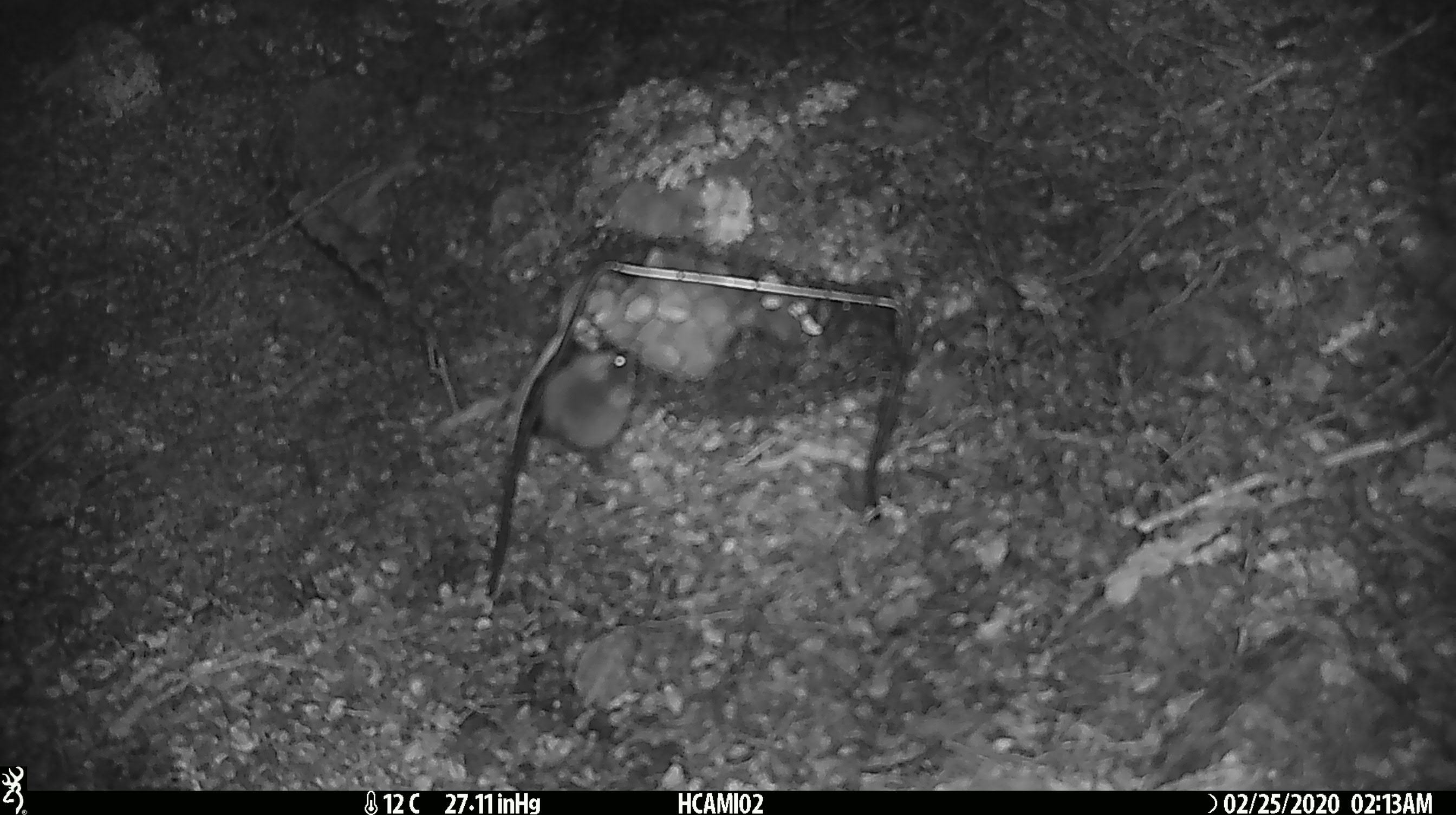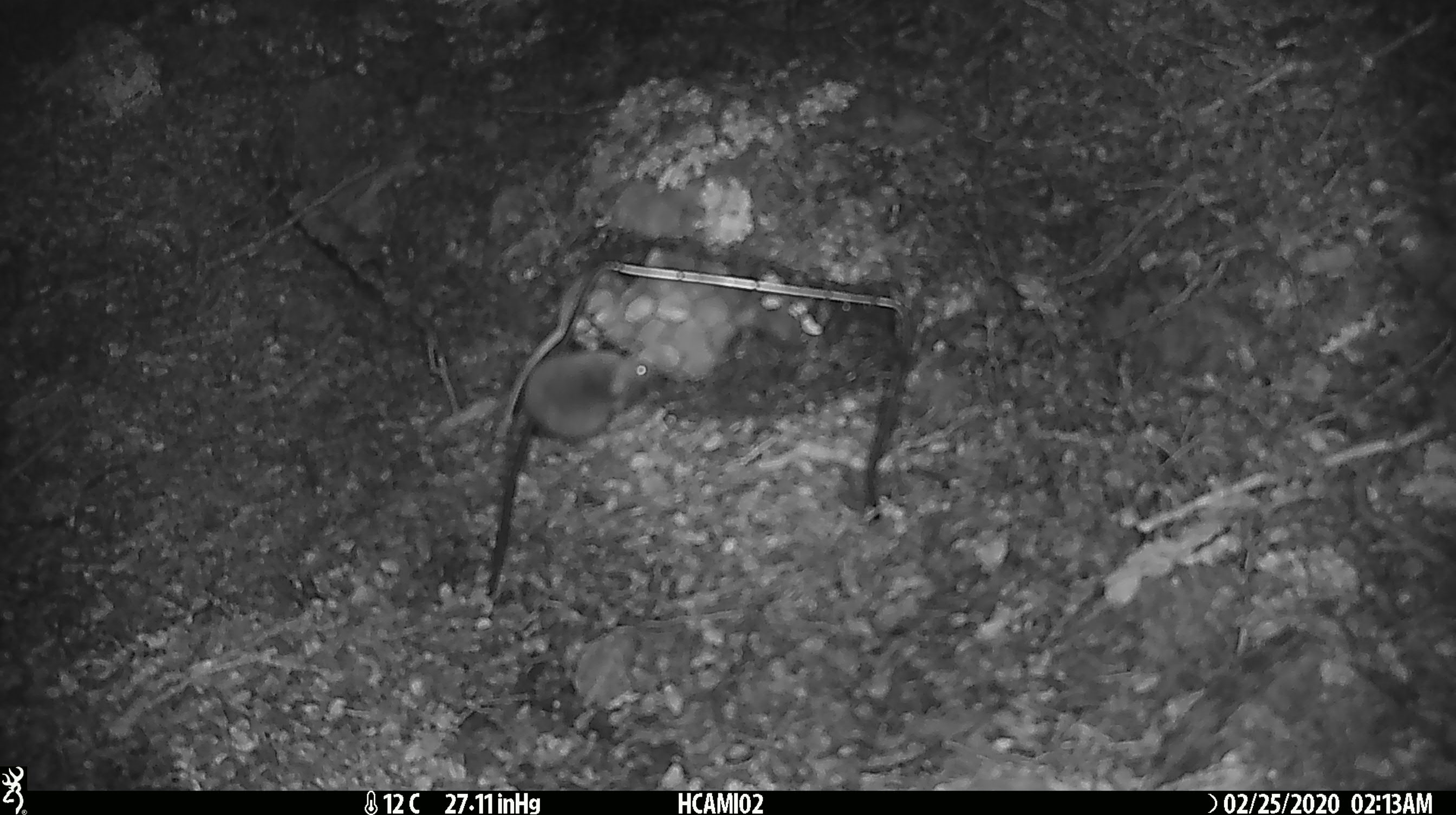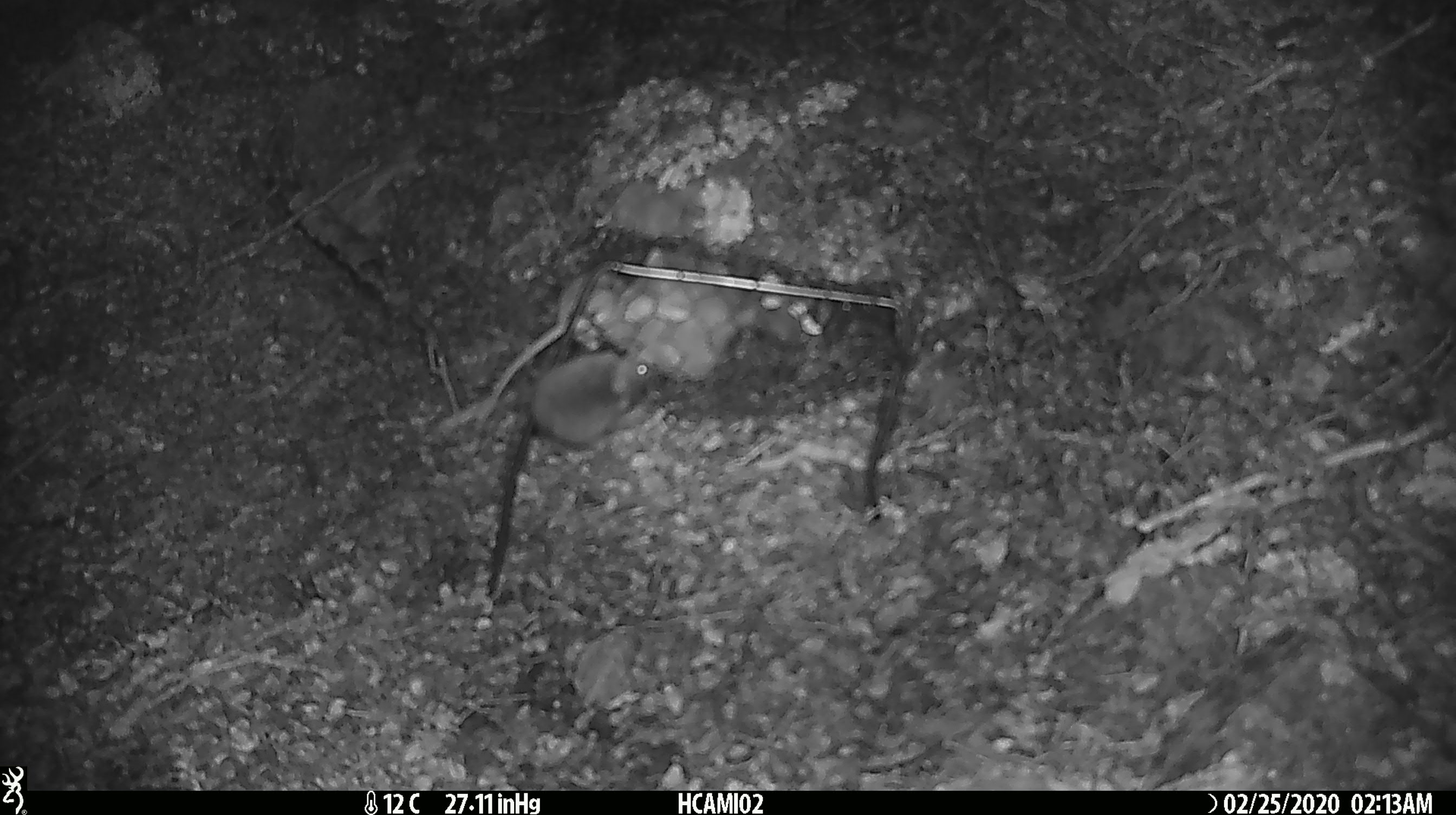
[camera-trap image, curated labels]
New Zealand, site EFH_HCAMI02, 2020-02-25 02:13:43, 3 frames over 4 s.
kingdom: Animalia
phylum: Chordata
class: Mammalia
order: Rodentia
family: Muridae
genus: Mus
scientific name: Mus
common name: mouse